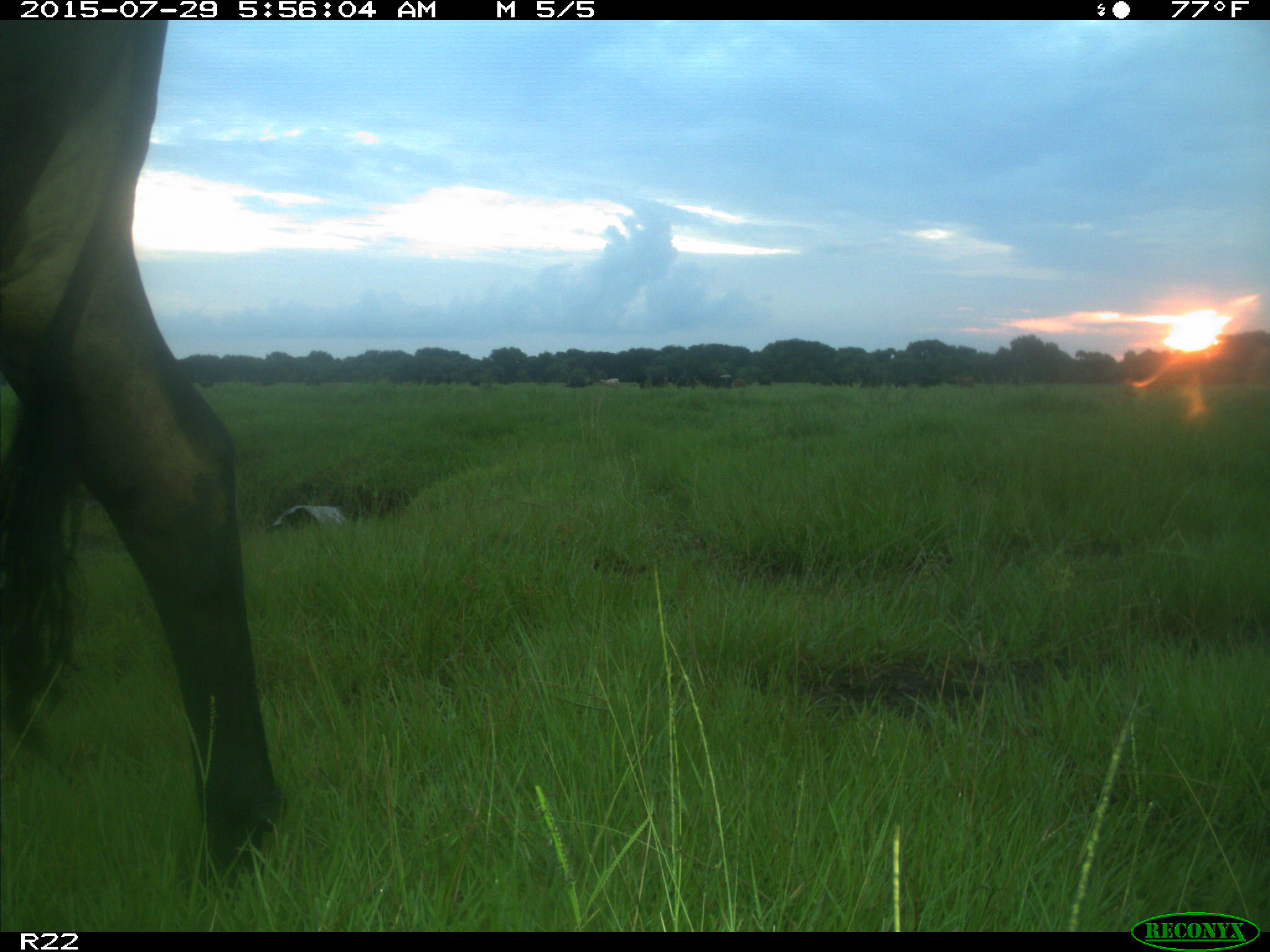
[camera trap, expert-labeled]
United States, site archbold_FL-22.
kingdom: Animalia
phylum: Chordata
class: Mammalia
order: Artiodactyla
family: Bovidae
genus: Bos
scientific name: Bos taurus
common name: domestic cow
Bos taurus (domestic cow).